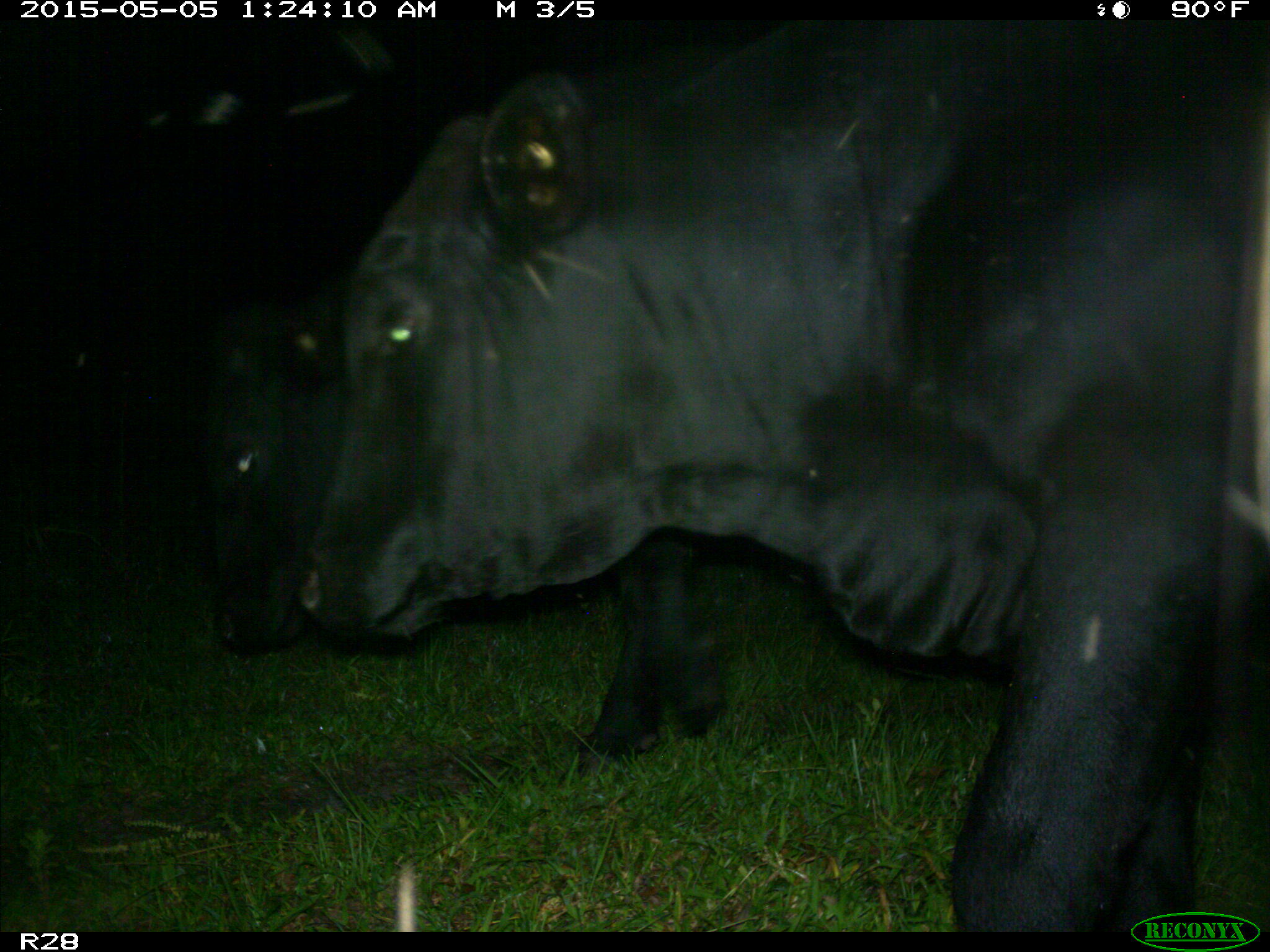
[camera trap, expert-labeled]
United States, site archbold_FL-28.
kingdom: Animalia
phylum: Chordata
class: Mammalia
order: Artiodactyla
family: Bovidae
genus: Bos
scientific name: Bos taurus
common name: domestic cow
Bos taurus (domestic cow).